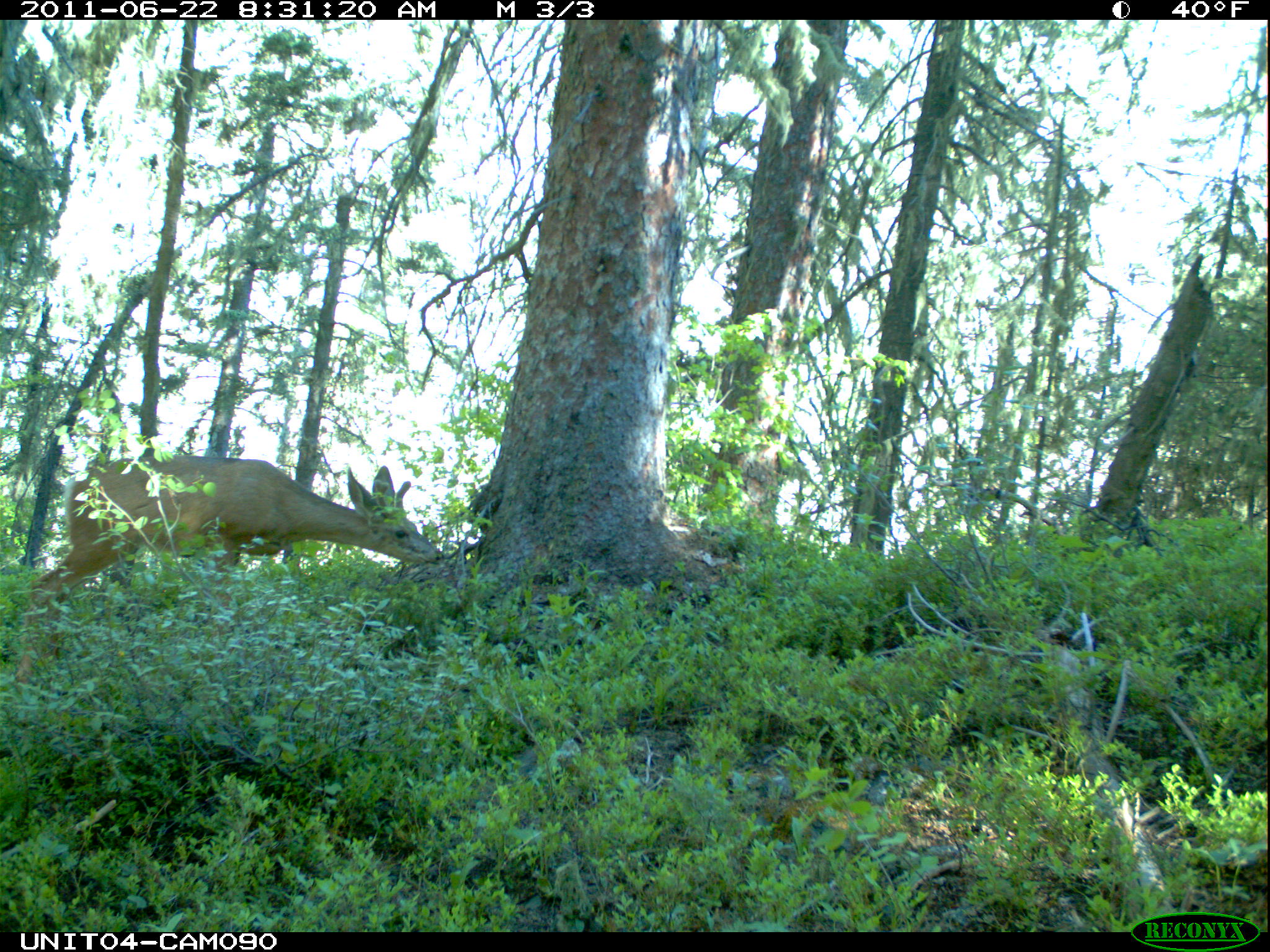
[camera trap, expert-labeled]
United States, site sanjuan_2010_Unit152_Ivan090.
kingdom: Animalia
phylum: Chordata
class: Mammalia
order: Artiodactyla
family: Cervidae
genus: Odocoileus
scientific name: Odocoileus hemionus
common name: mule deer